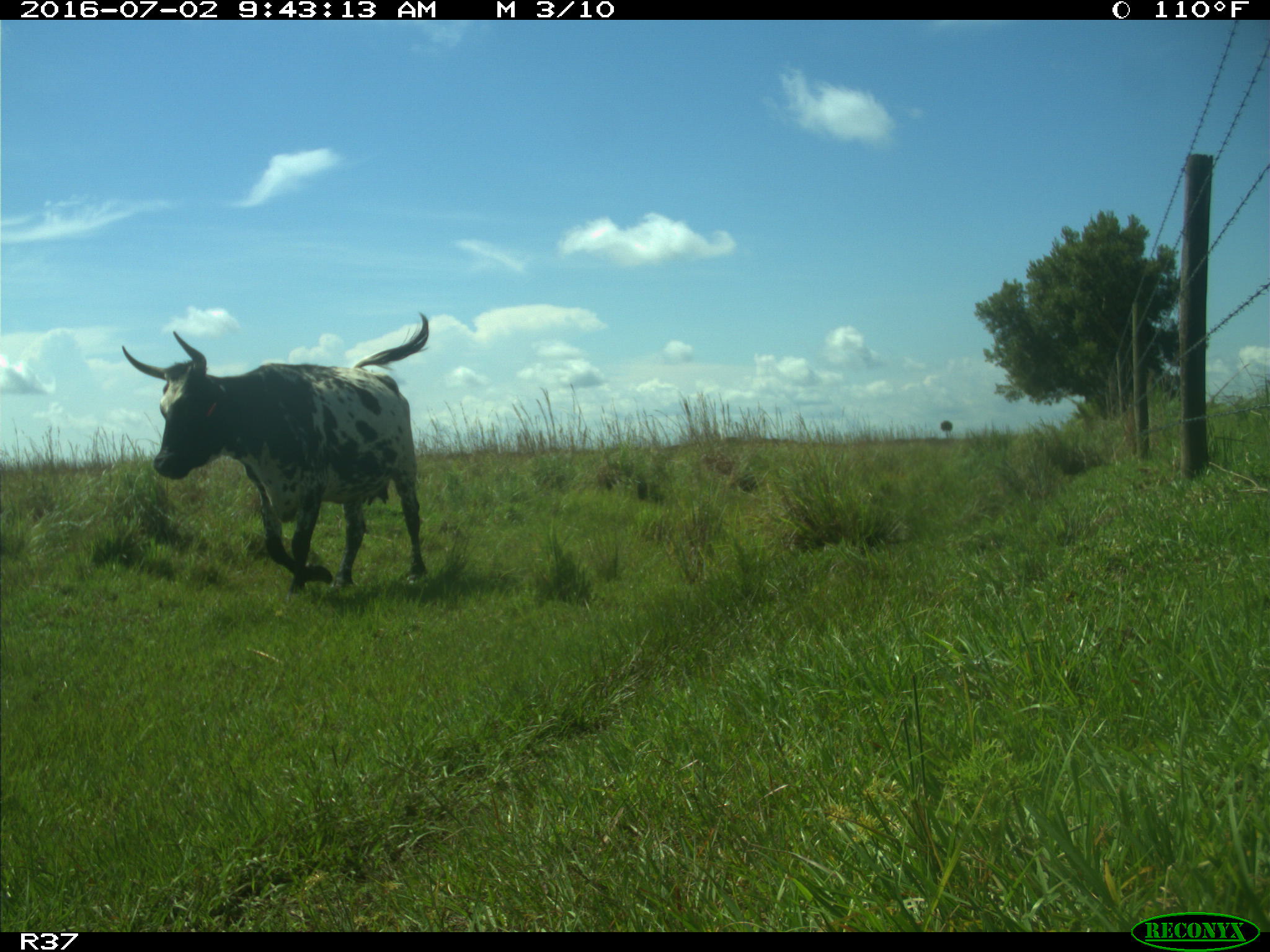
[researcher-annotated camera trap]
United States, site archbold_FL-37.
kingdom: Animalia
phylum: Chordata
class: Mammalia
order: Artiodactyla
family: Bovidae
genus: Bos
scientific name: Bos taurus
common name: domestic cow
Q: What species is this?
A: Bos taurus (domestic cow).